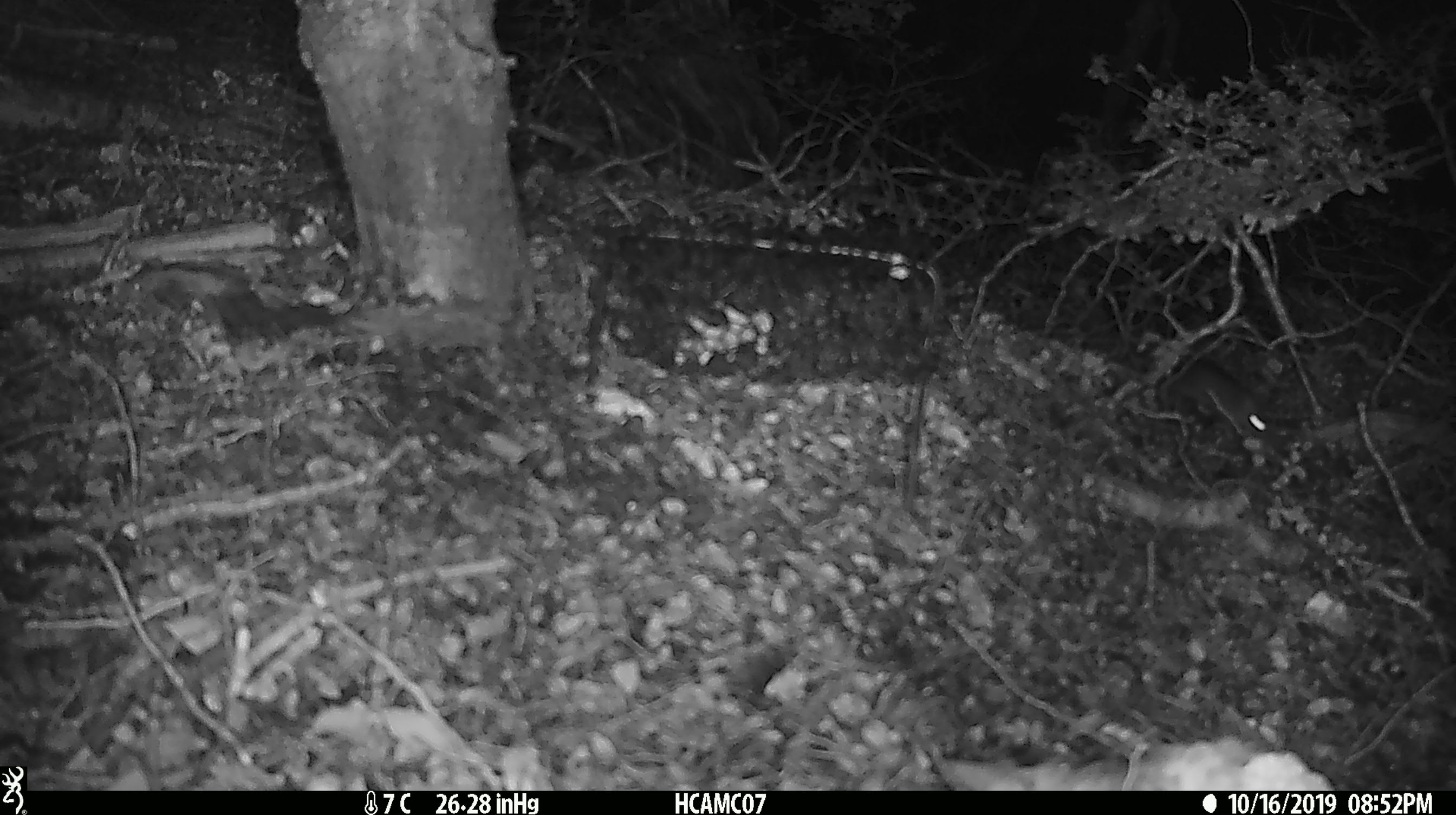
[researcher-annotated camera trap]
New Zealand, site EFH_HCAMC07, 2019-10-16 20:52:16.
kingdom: Animalia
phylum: Chordata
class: Mammalia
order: Rodentia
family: Muridae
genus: Mus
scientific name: Mus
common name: mouse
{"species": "mouse (Mus)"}